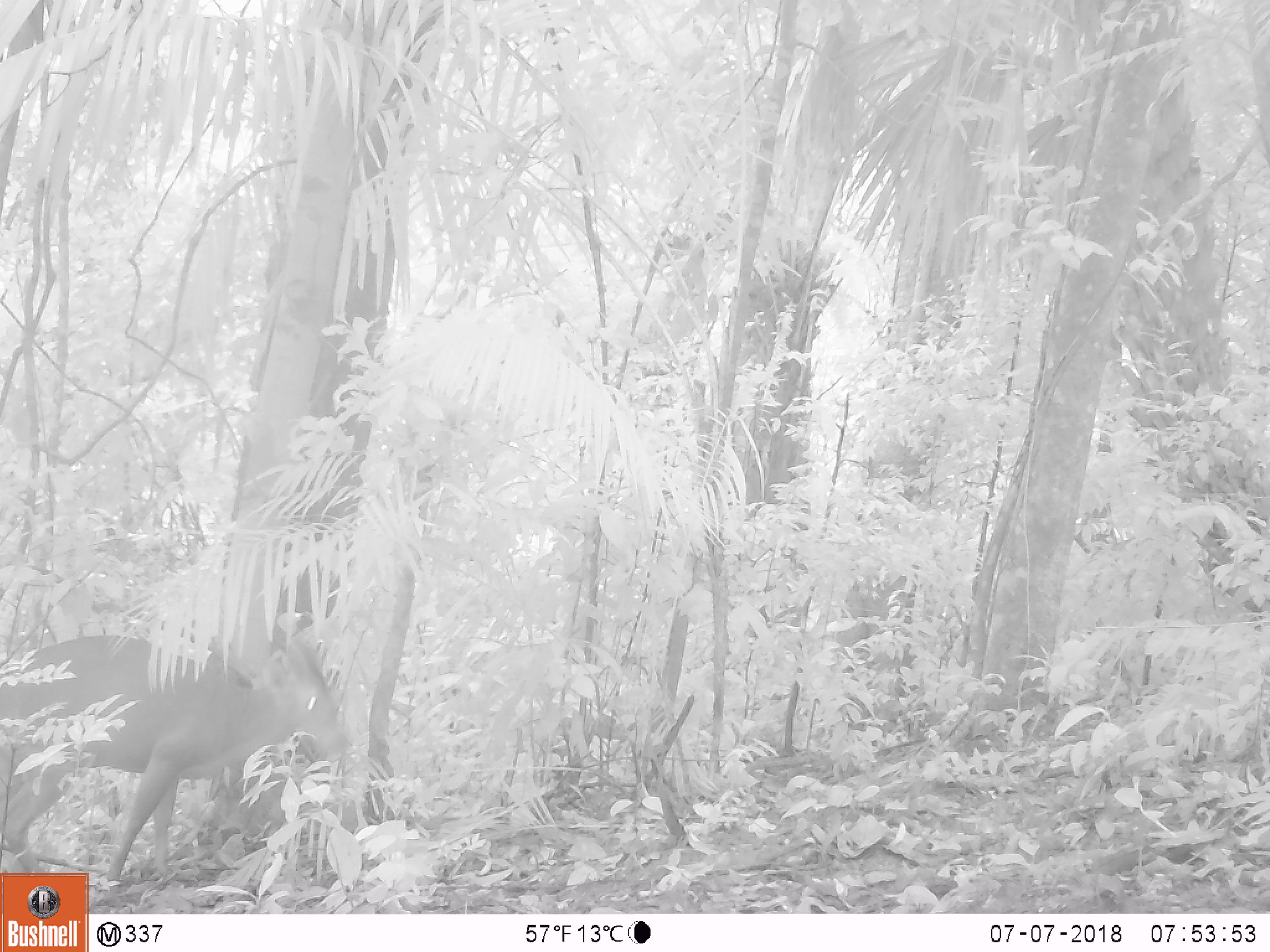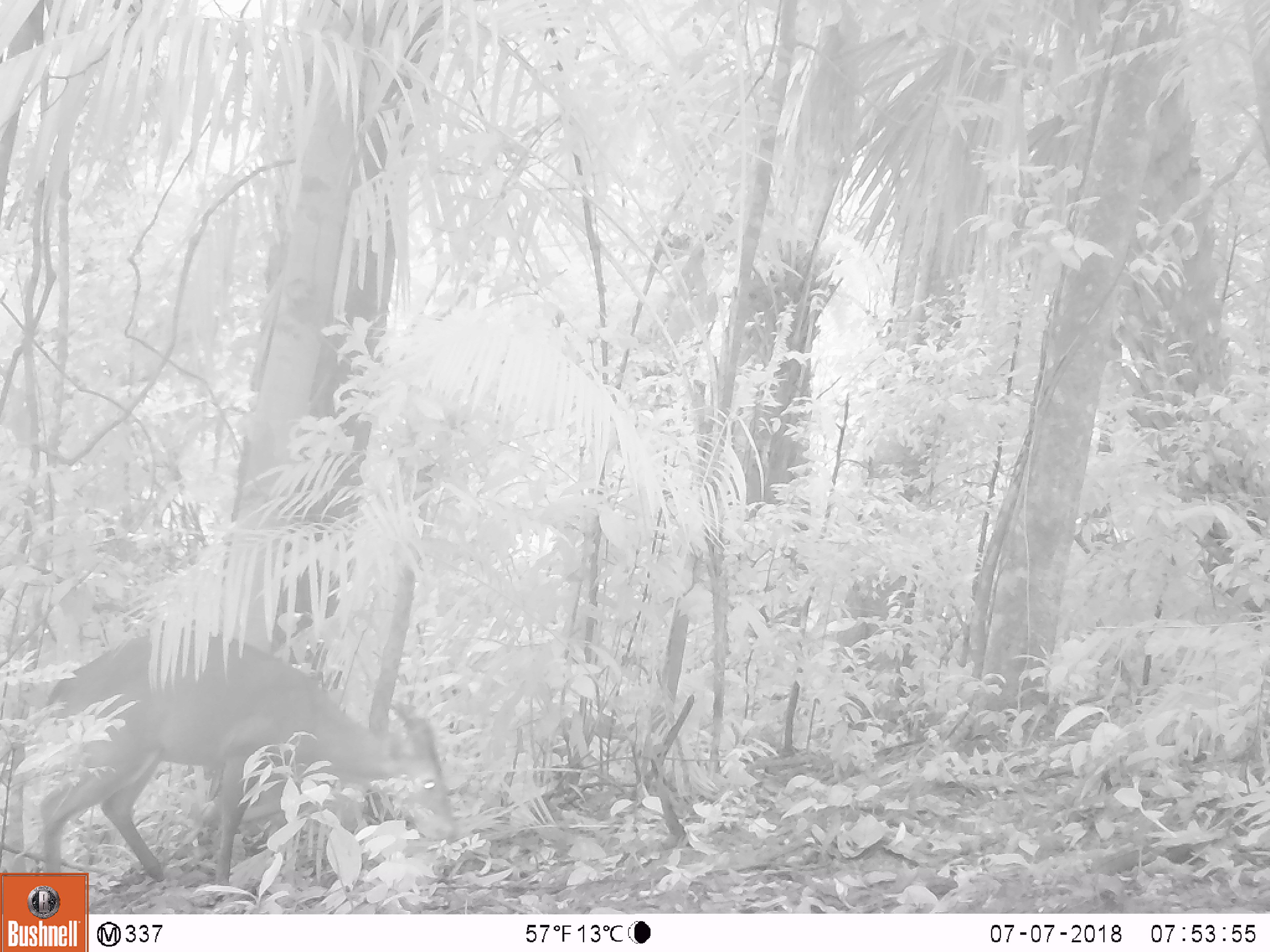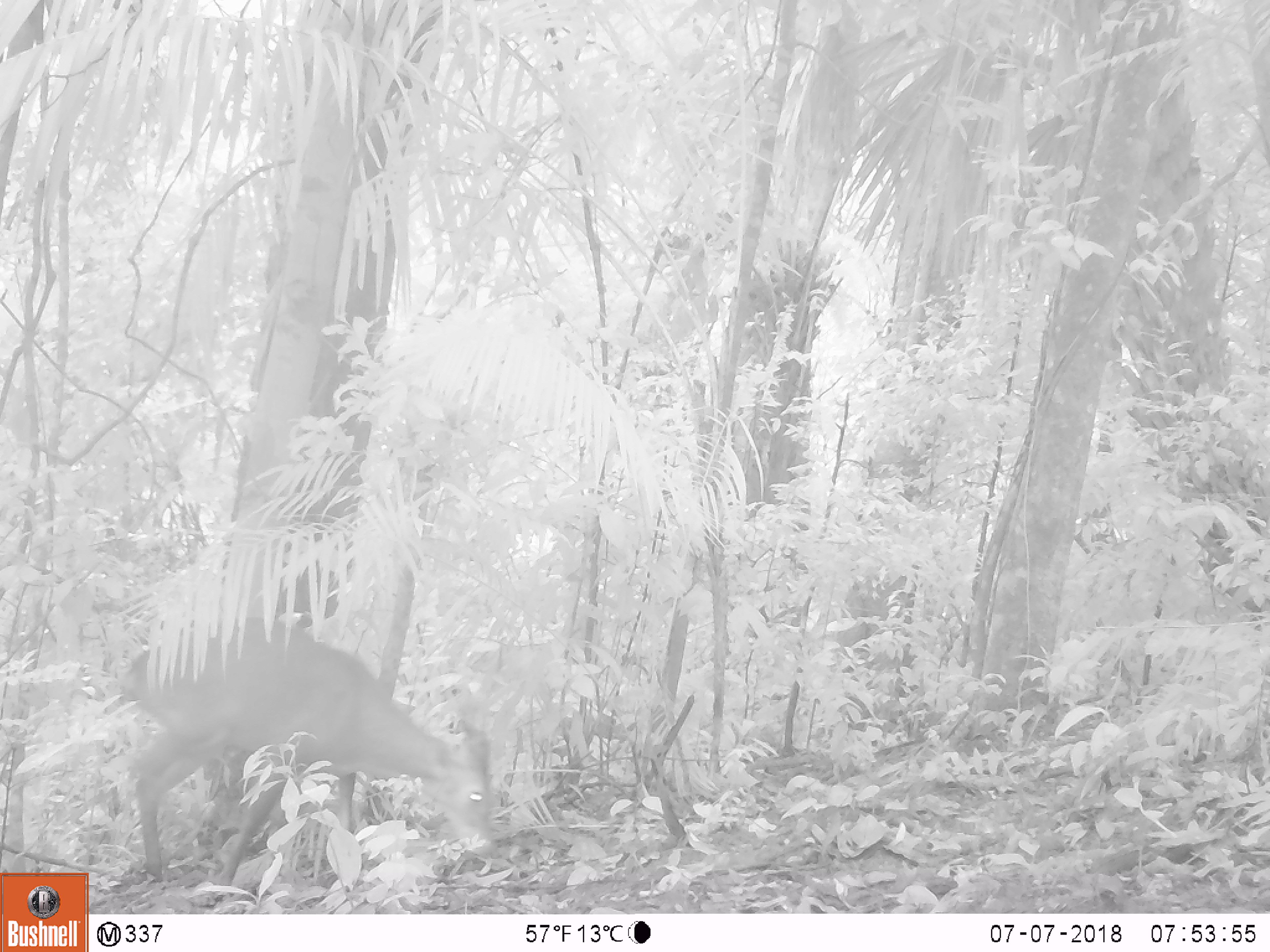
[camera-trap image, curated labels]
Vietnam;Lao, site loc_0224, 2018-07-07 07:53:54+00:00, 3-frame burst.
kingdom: Animalia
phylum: Chordata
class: Mammalia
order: Artiodactyla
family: Cervidae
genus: Muntiacus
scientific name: Muntiacus vuquangensis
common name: large-antlered muntjac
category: large antlered muntjac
Large antlered muntjac (large-antlered muntjac) (Muntiacus vuquangensis). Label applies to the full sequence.